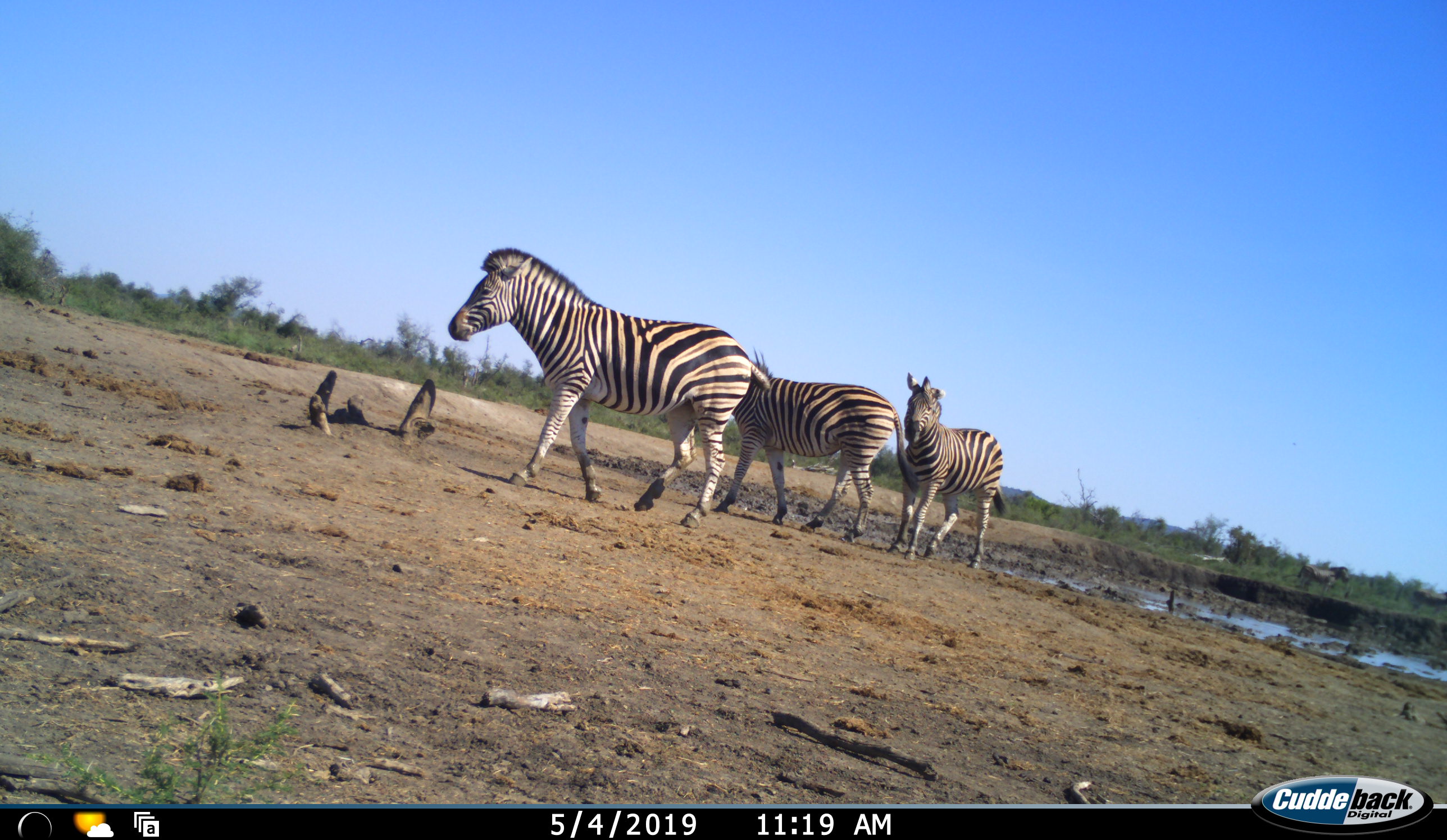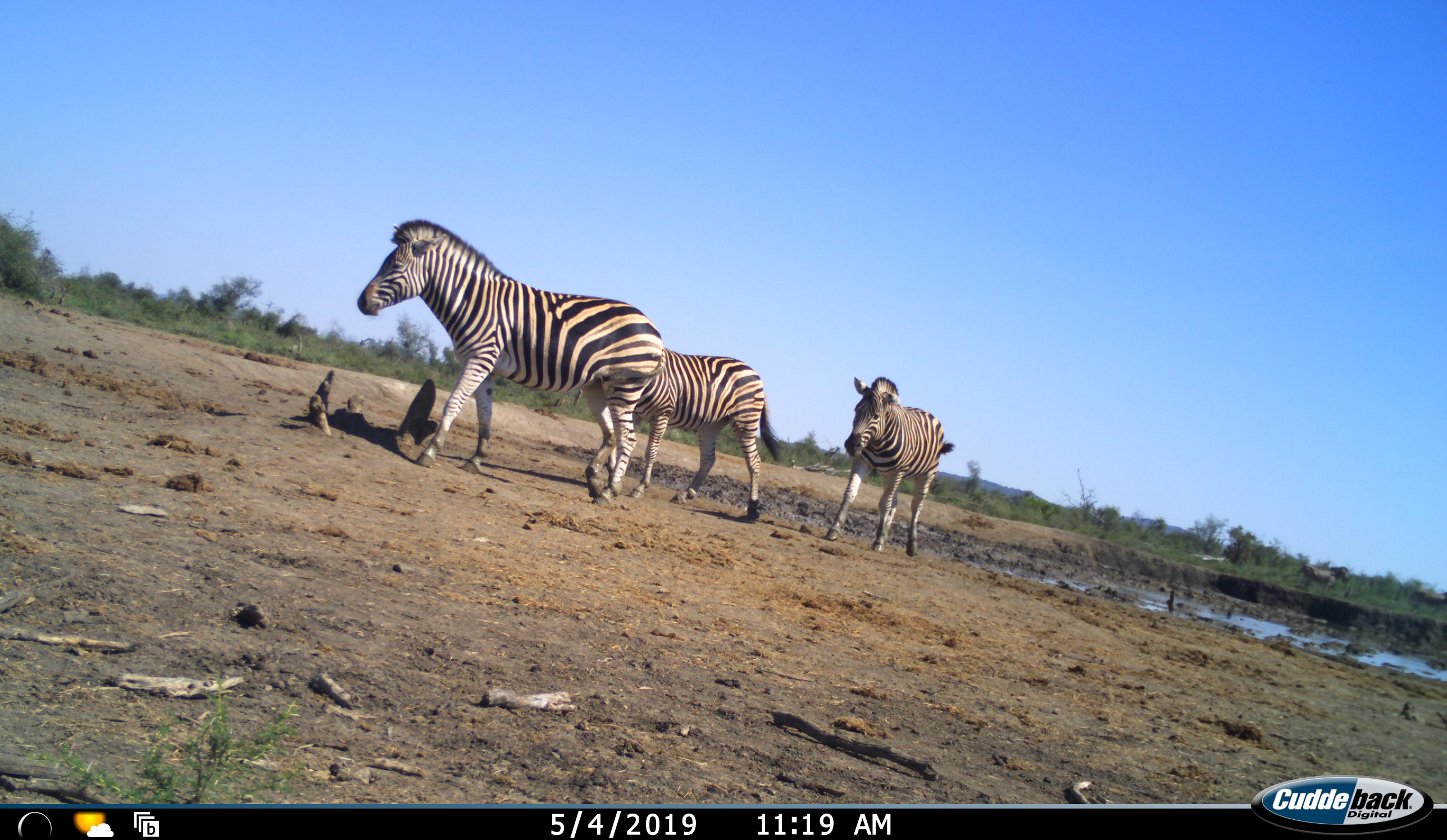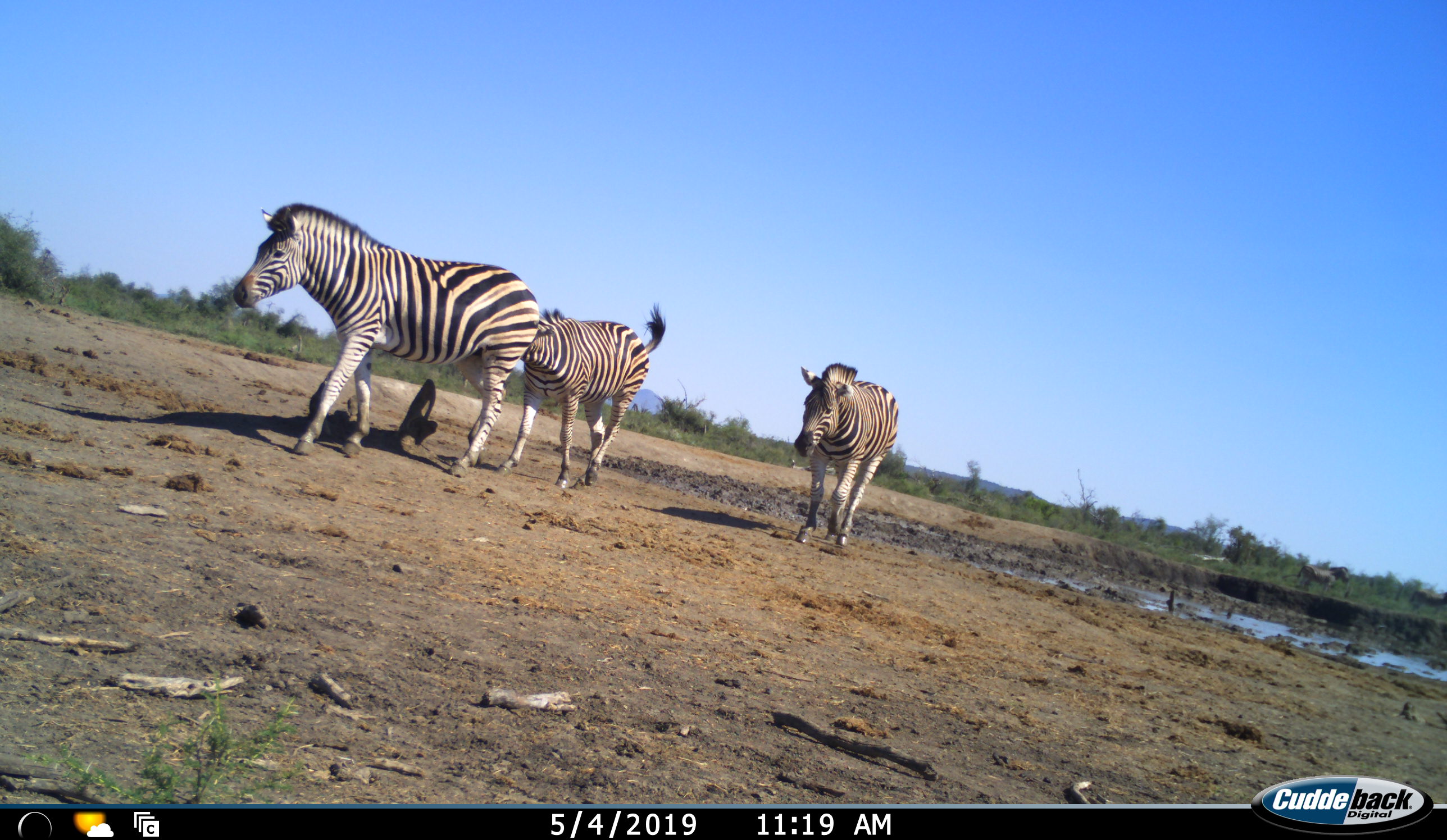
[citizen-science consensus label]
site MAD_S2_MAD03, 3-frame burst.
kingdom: Animalia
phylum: Chordata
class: Mammalia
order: Perissodactyla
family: Equidae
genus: Equus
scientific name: Equus quagga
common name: plains zebra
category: zebraplains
Zebraplains (plains zebra) (Equus quagga), count 3. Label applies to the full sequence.